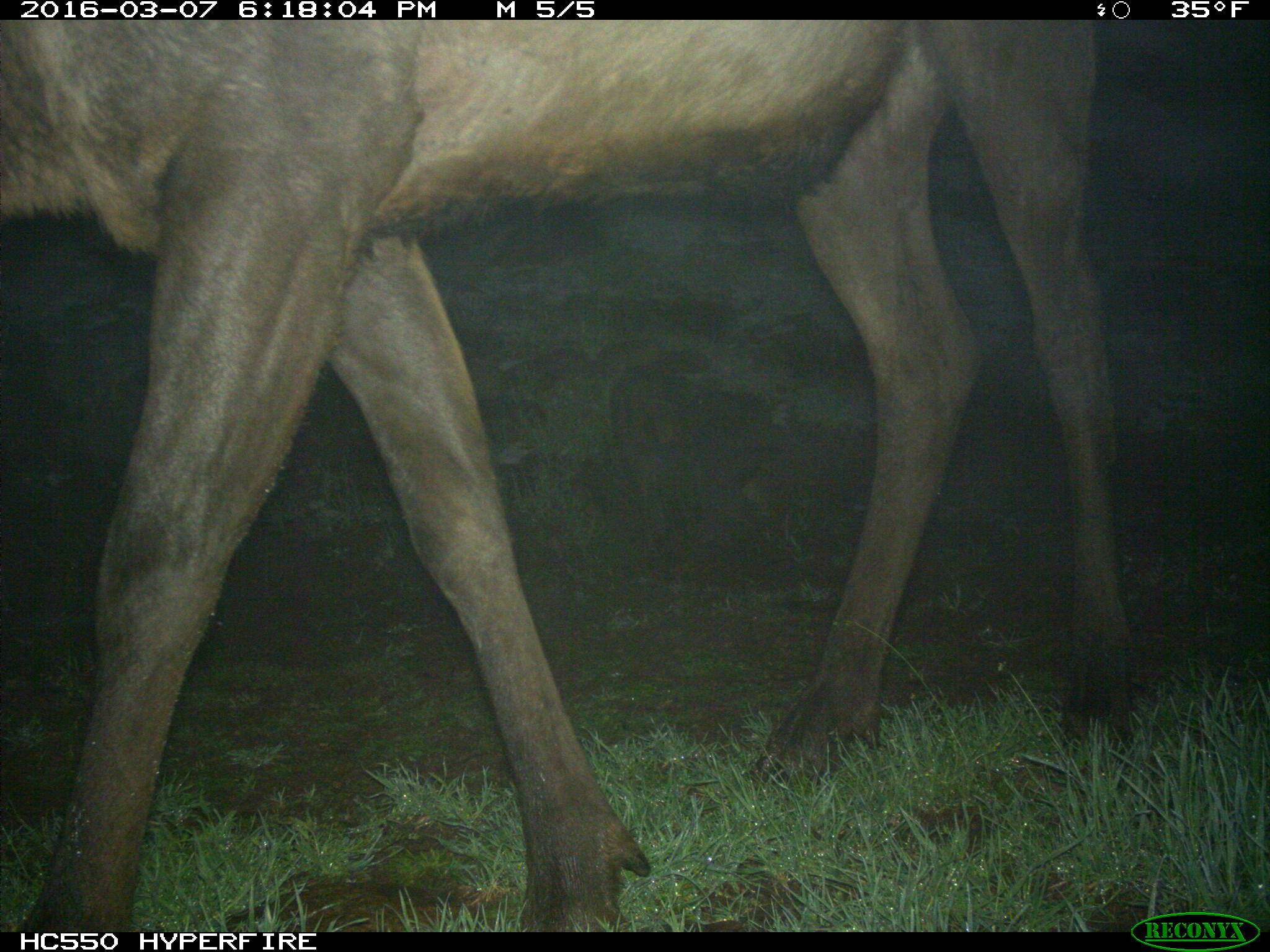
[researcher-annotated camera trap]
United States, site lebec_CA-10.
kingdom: Animalia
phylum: Chordata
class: Mammalia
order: Artiodactyla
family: Cervidae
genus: Cervus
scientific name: Cervus canadensis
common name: elk